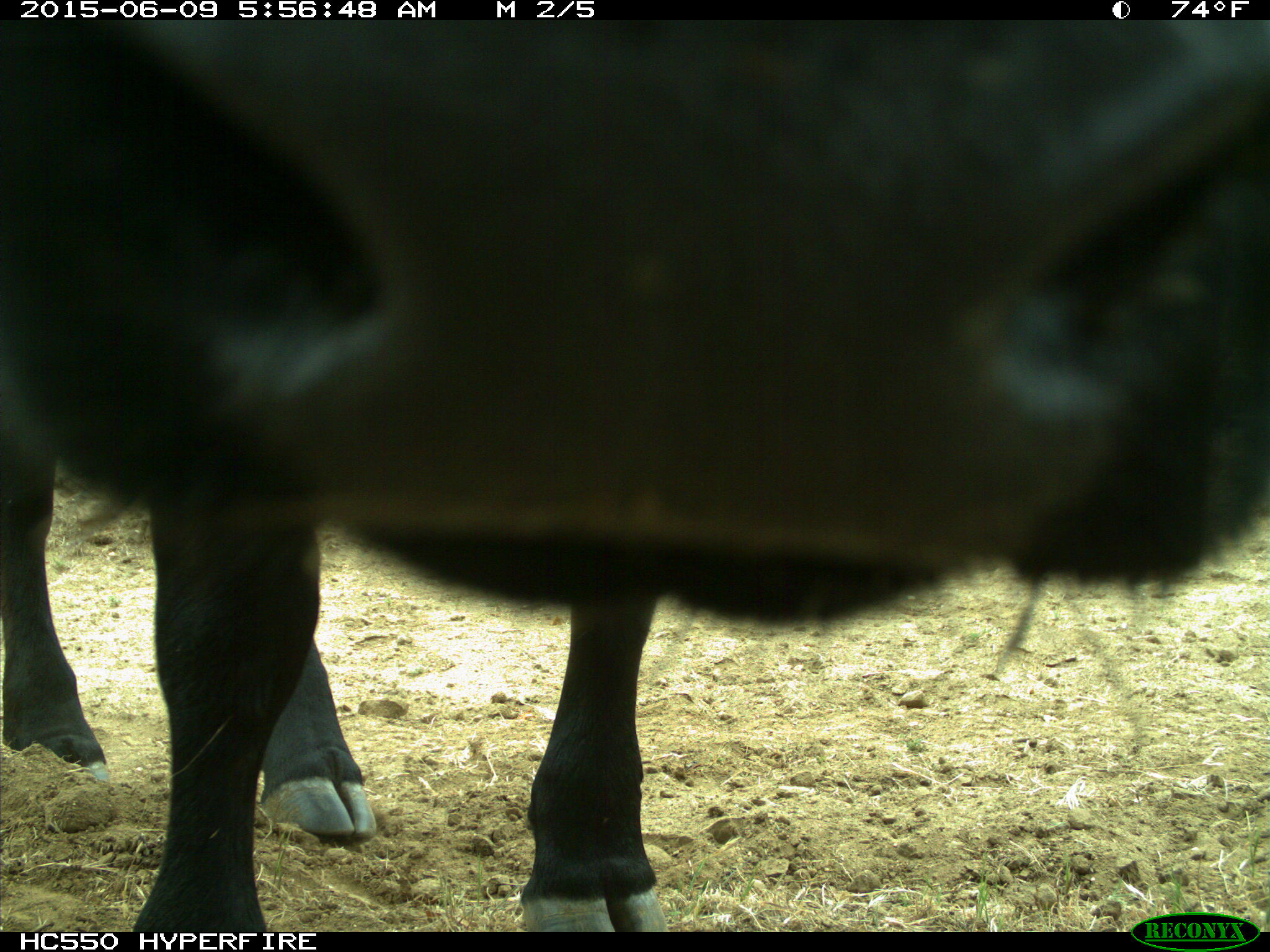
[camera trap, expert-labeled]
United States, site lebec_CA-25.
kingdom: Animalia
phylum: Chordata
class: Mammalia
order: Artiodactyla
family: Bovidae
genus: Bos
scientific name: Bos taurus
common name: domestic cow